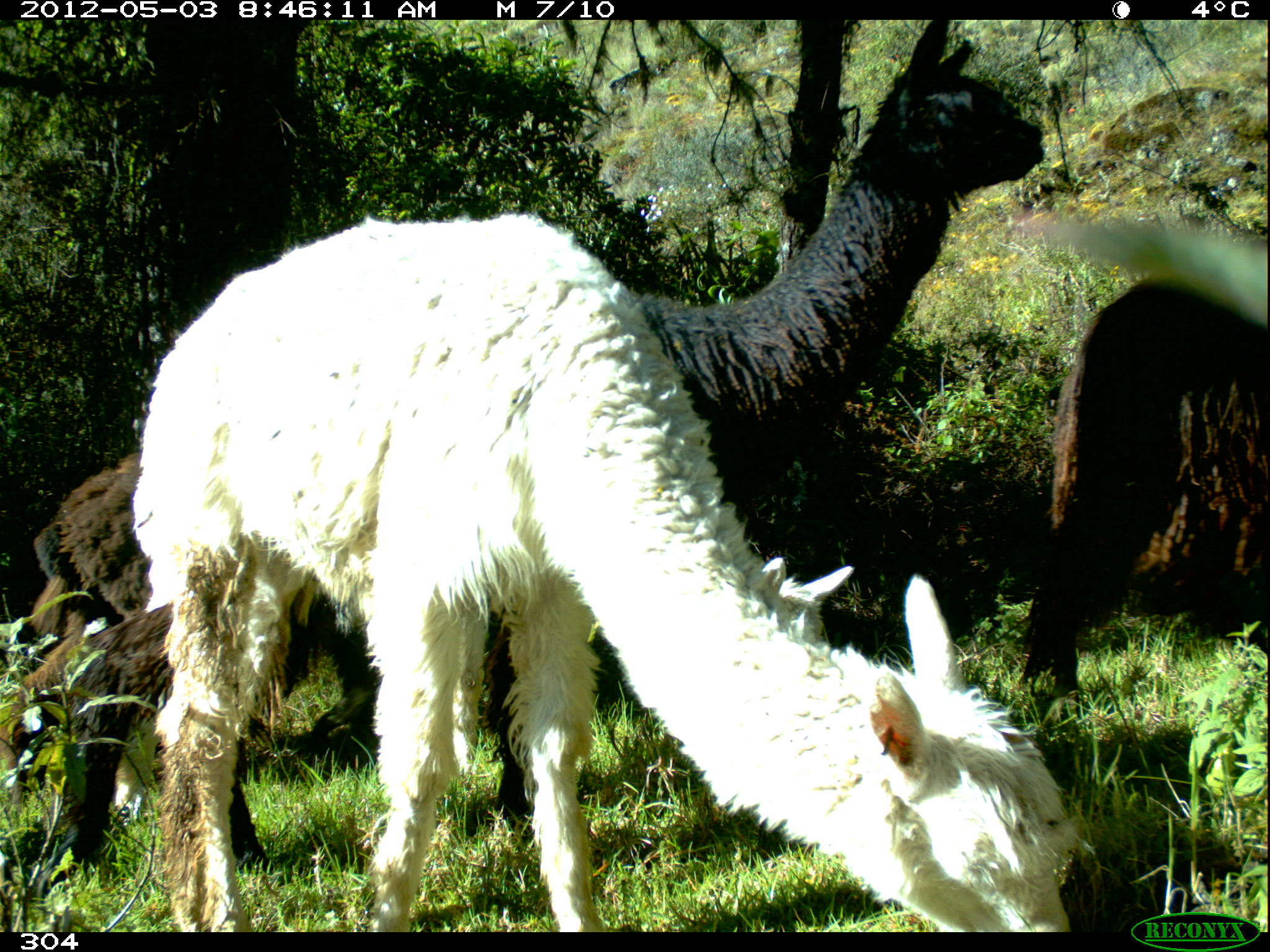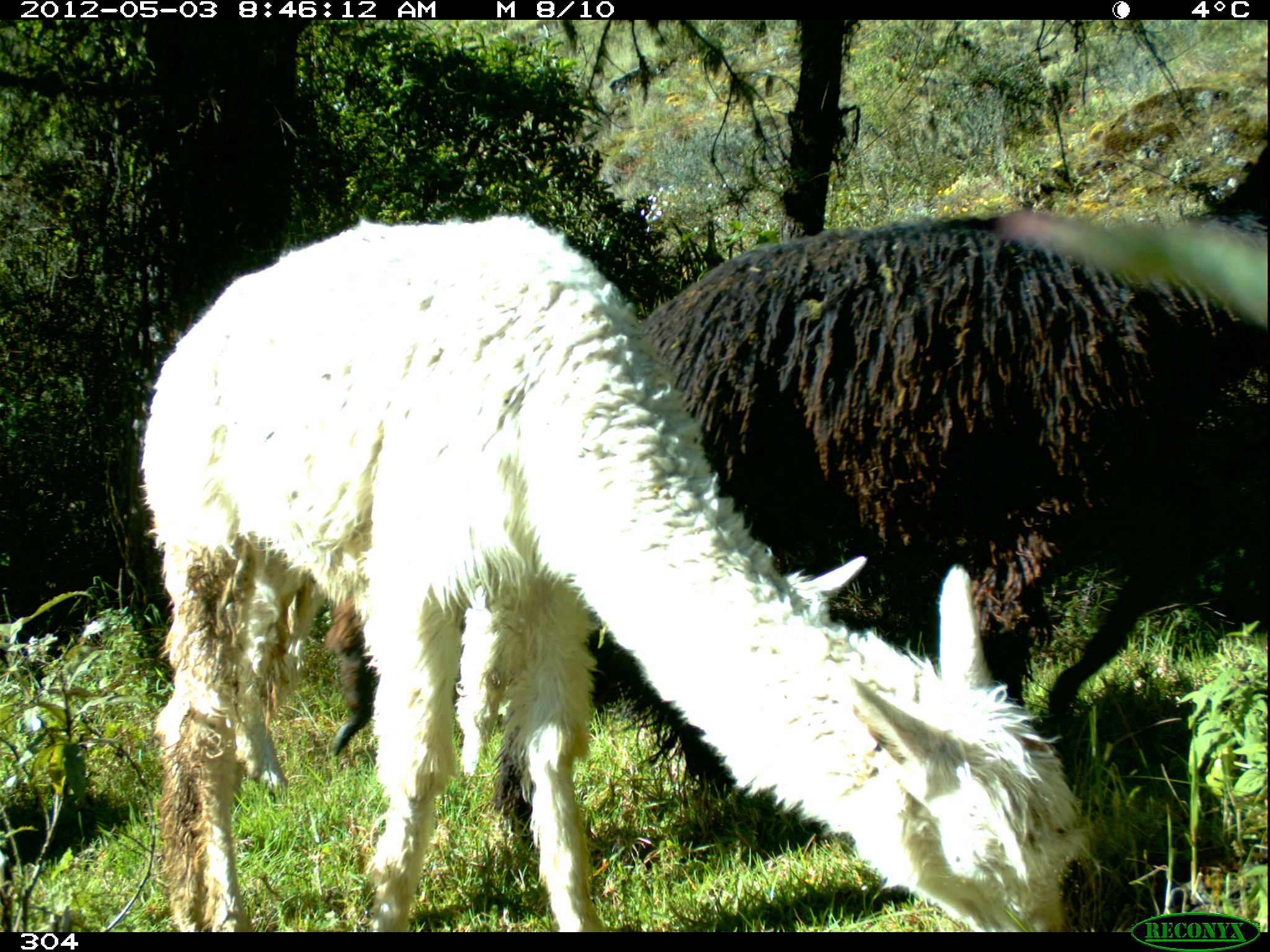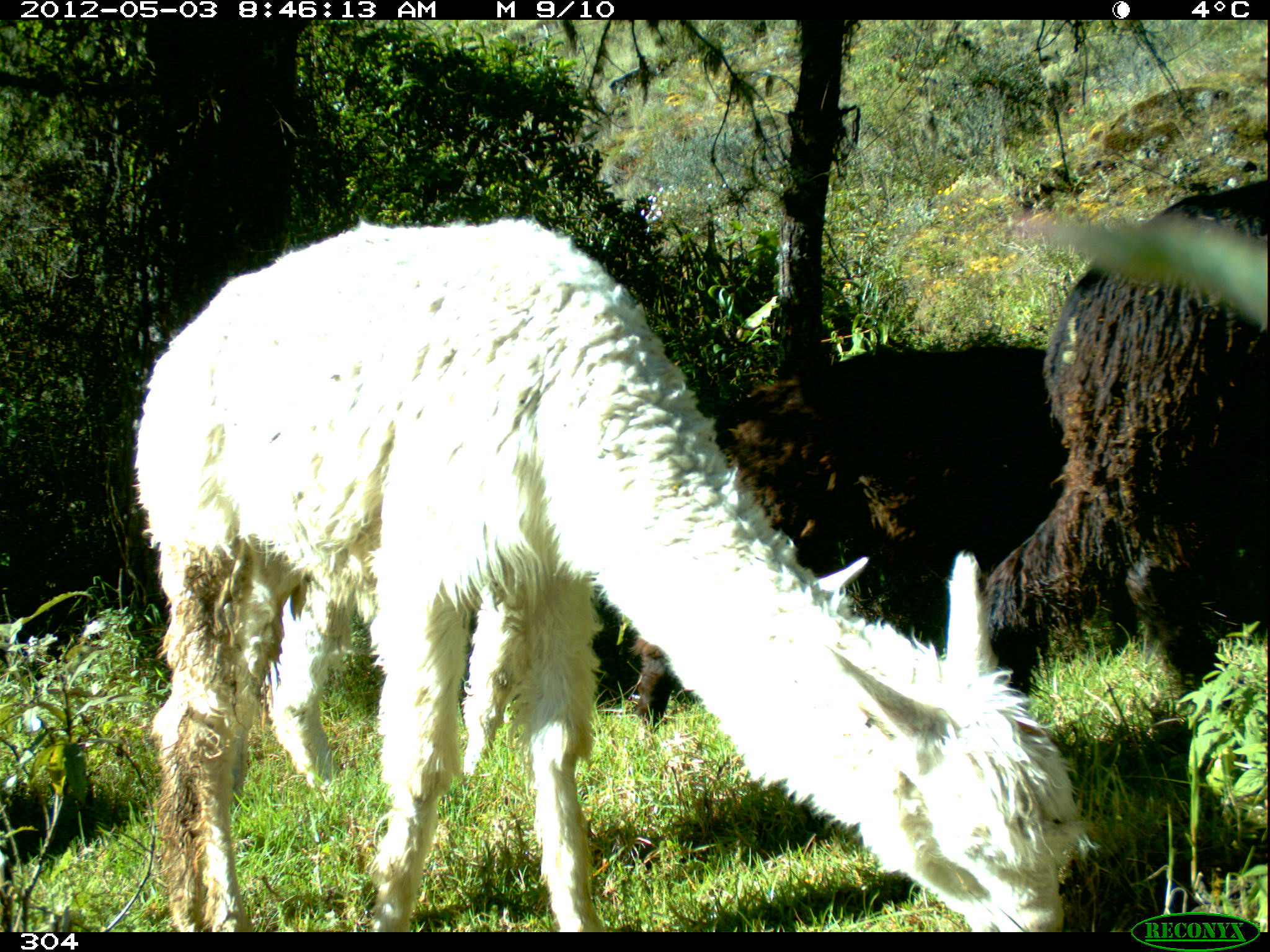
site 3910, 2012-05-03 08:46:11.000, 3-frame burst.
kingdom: Animalia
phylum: Chordata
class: Mammalia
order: Artiodactyla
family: Camelidae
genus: Vicugna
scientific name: Vicugna pacos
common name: alpaca